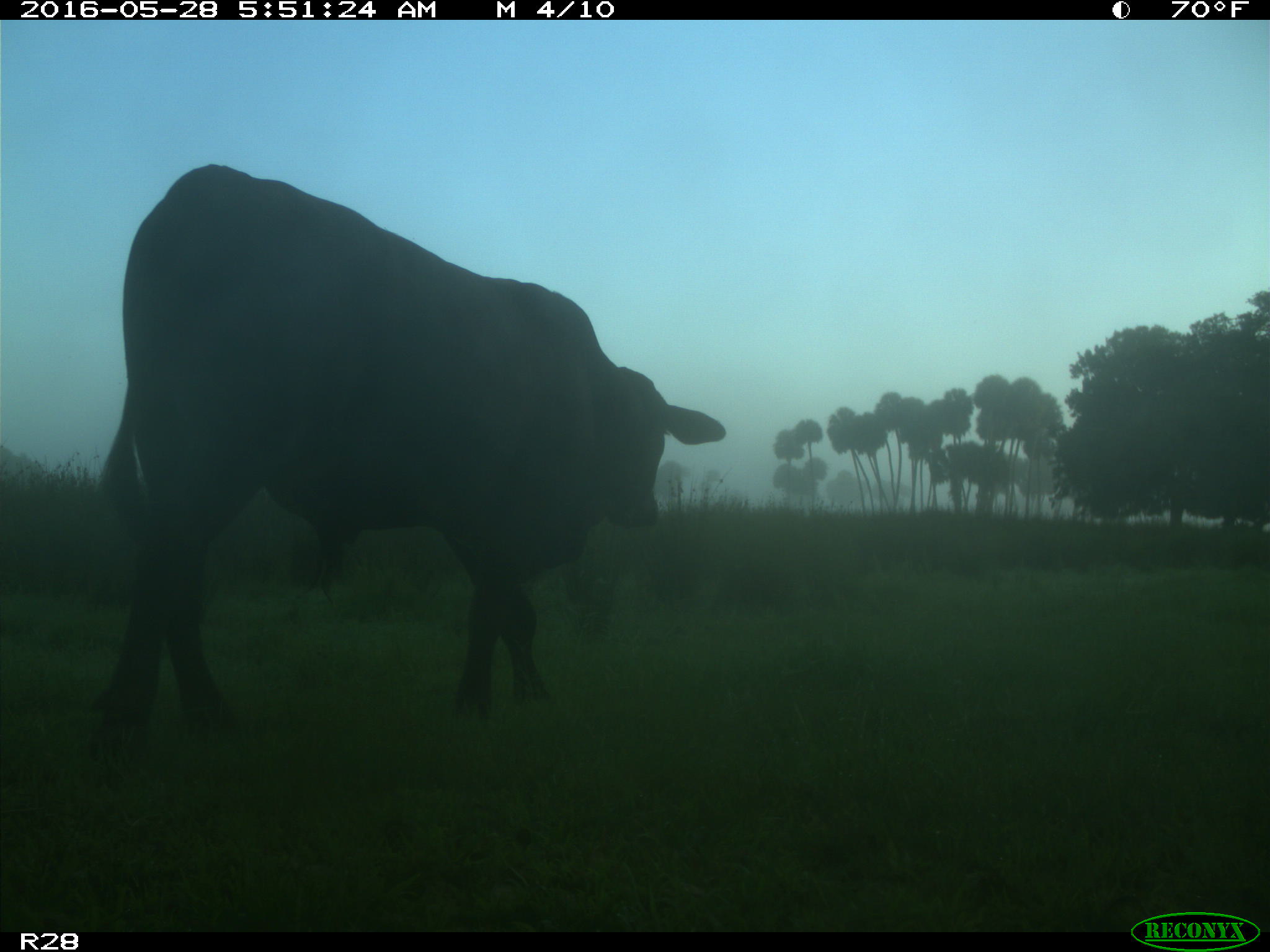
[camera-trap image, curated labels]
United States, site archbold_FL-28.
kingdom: Animalia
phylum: Chordata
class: Mammalia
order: Artiodactyla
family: Bovidae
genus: Bos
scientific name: Bos taurus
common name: domestic cow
Bos taurus (domestic cow).